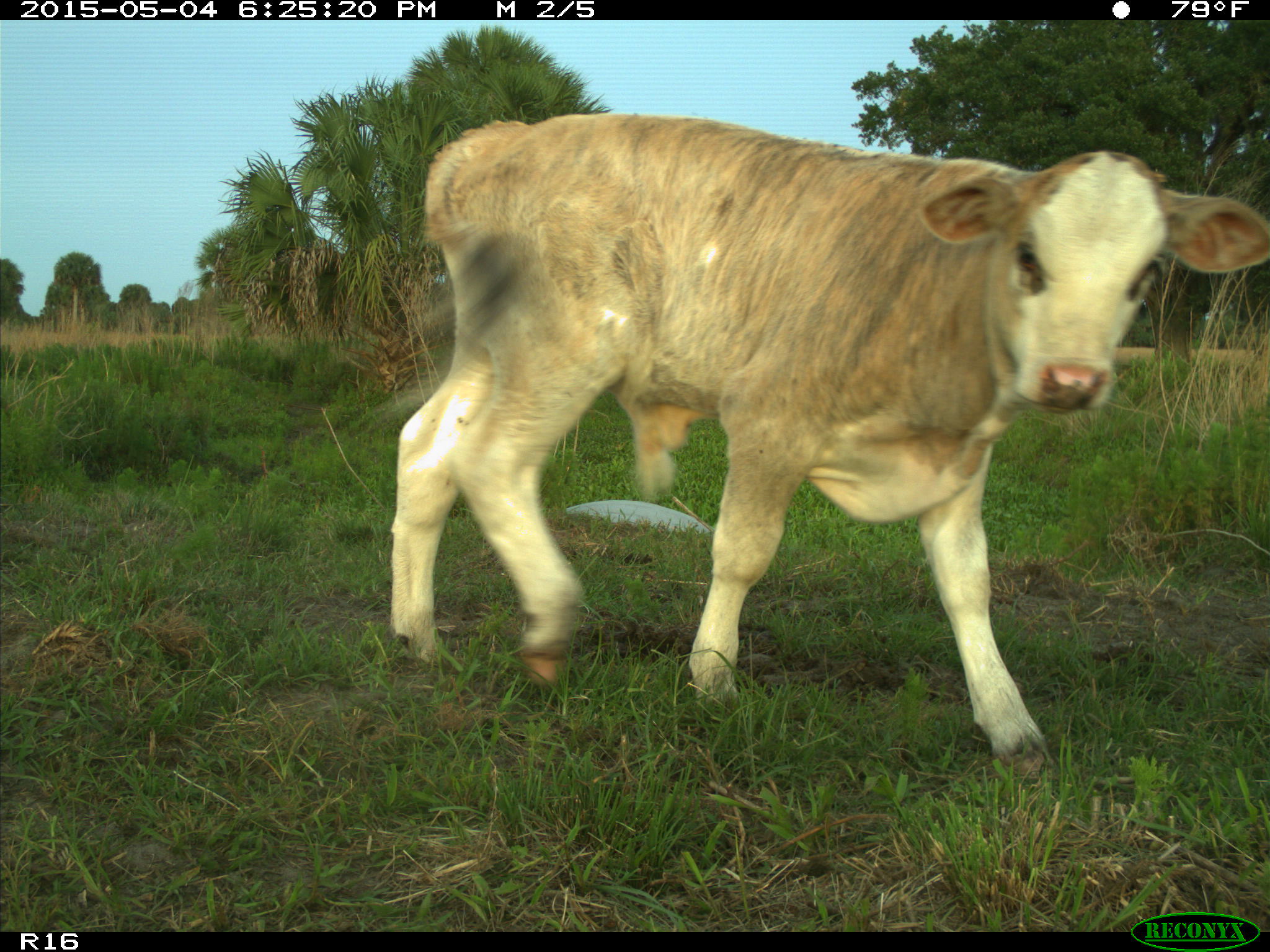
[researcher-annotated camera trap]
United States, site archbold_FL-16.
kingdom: Animalia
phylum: Chordata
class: Mammalia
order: Artiodactyla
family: Bovidae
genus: Bos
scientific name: Bos taurus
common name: domestic cow